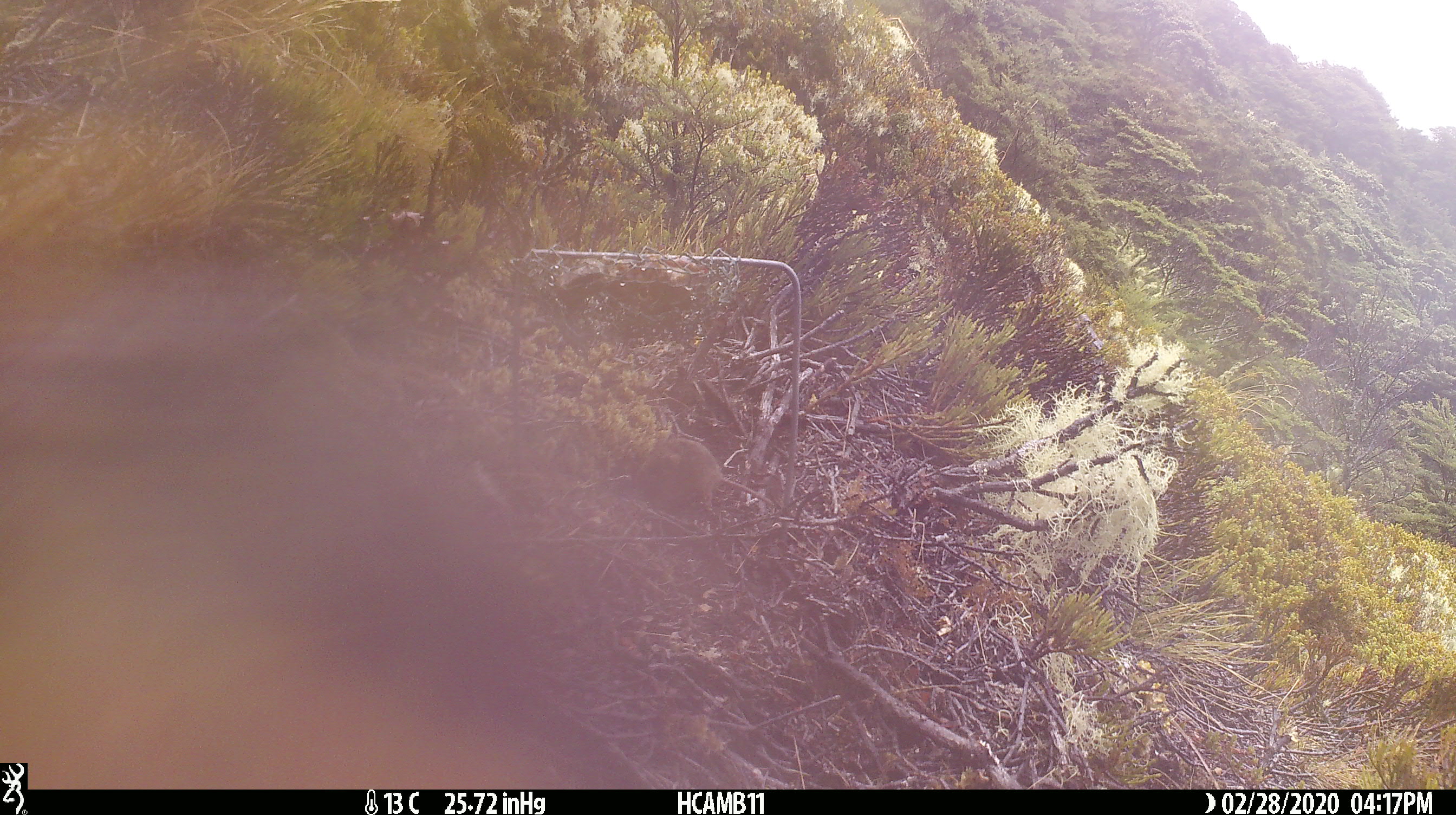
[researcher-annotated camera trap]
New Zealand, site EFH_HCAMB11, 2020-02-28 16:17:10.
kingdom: Animalia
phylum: Chordata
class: Mammalia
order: Rodentia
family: Muridae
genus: Mus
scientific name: Mus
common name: mouse